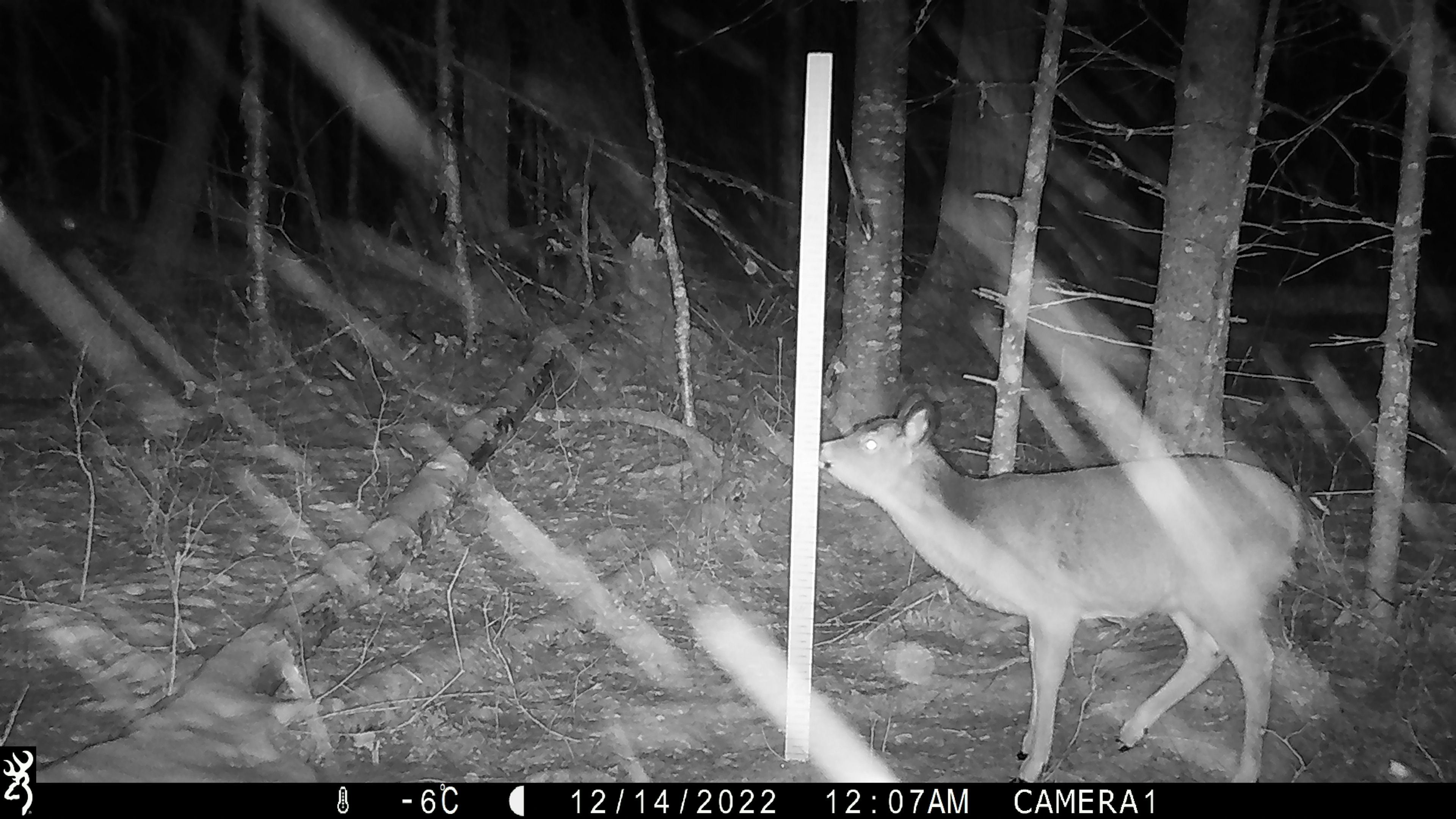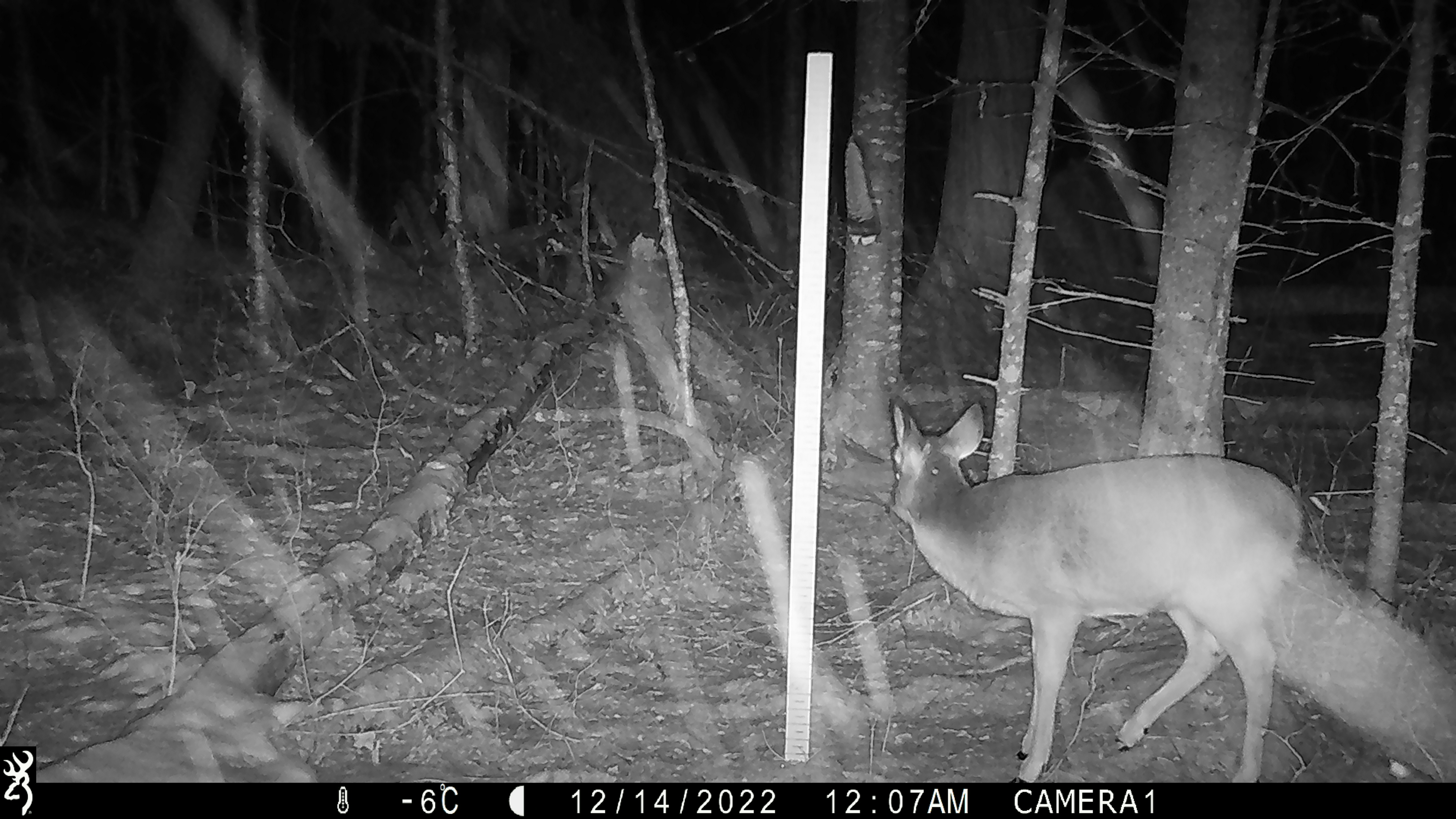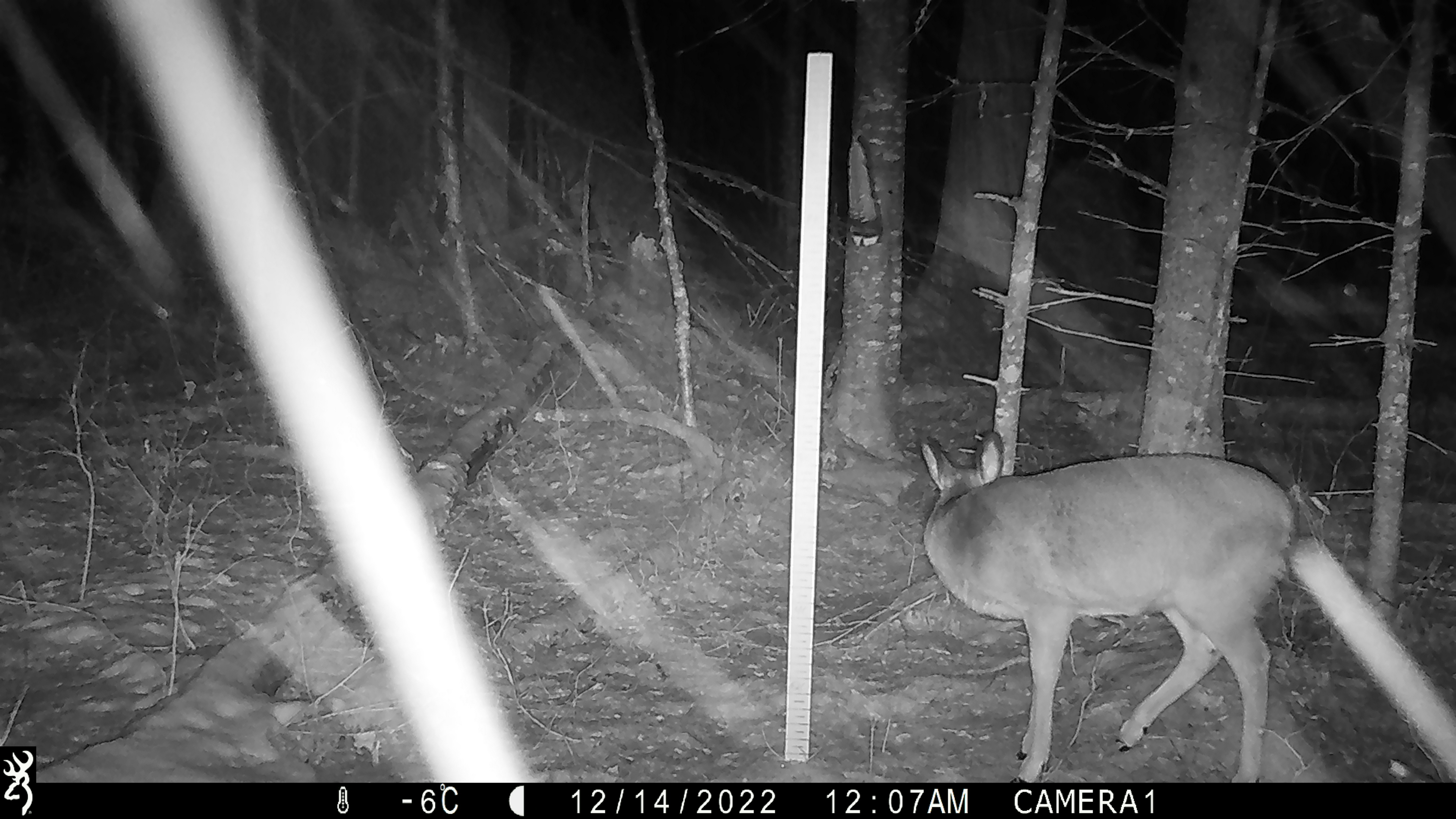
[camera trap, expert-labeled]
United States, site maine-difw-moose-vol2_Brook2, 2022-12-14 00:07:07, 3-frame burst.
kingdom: Animalia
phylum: Chordata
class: Mammalia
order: Artiodactyla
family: Cervidae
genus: Odocoileus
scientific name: Odocoileus virginianus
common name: white-tailed deer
White-tailed deer (Odocoileus virginianus).